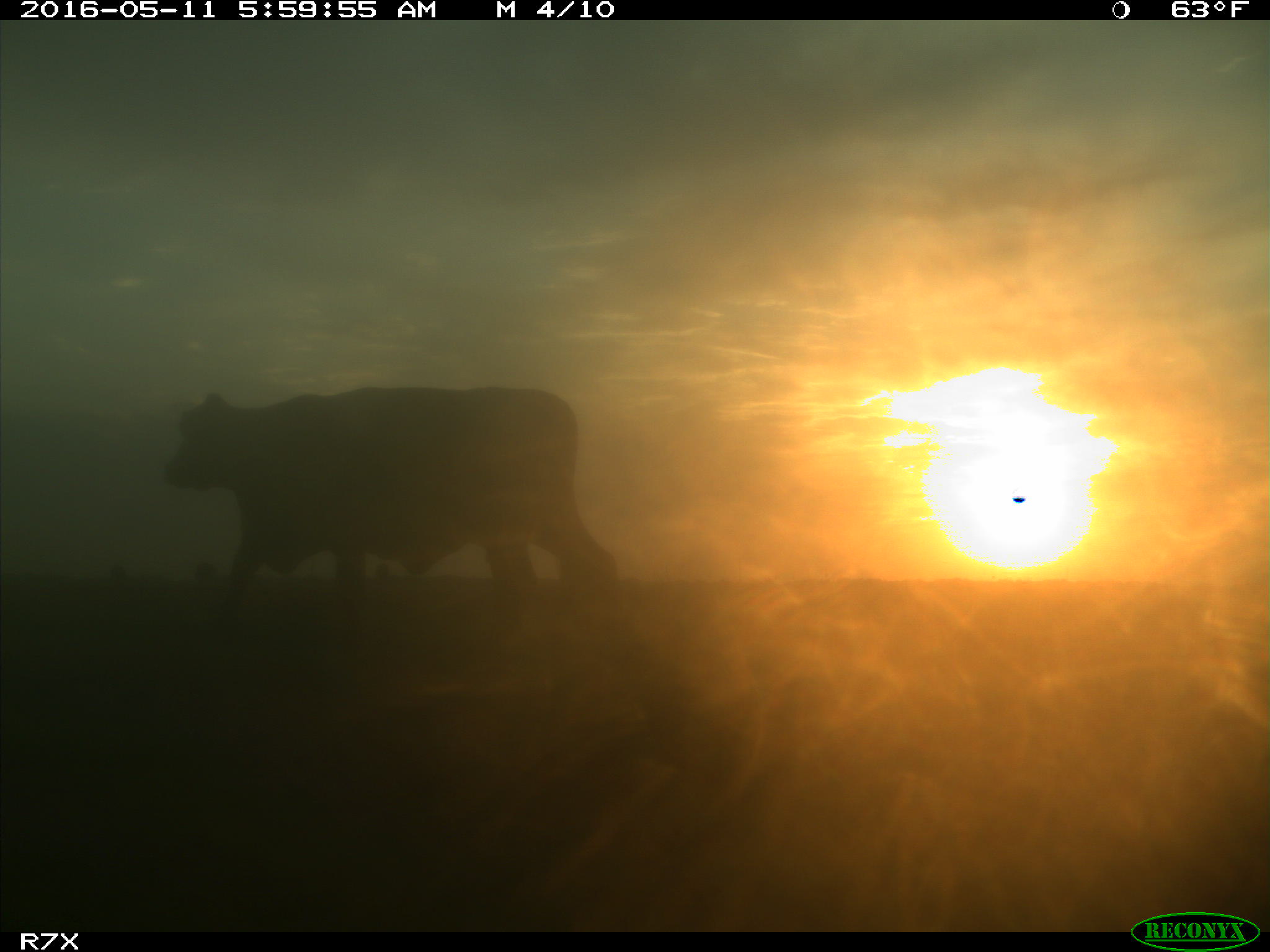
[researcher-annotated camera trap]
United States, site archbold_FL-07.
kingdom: Animalia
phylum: Chordata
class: Mammalia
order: Artiodactyla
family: Bovidae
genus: Bos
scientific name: Bos taurus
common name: domestic cow